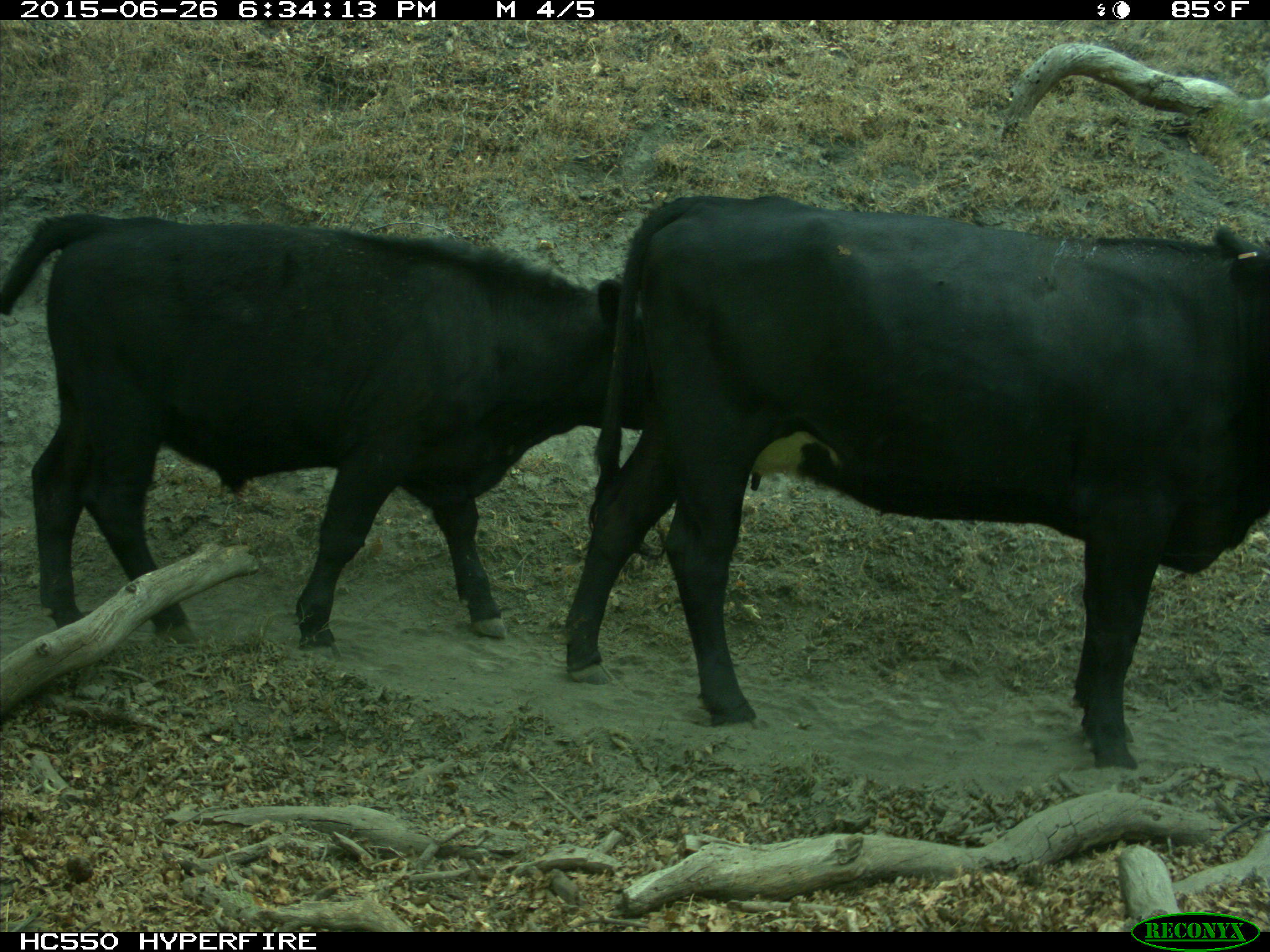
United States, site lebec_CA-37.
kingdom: Animalia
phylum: Chordata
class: Mammalia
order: Artiodactyla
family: Bovidae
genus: Bos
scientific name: Bos taurus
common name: domestic cow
Bos taurus (domestic cow).